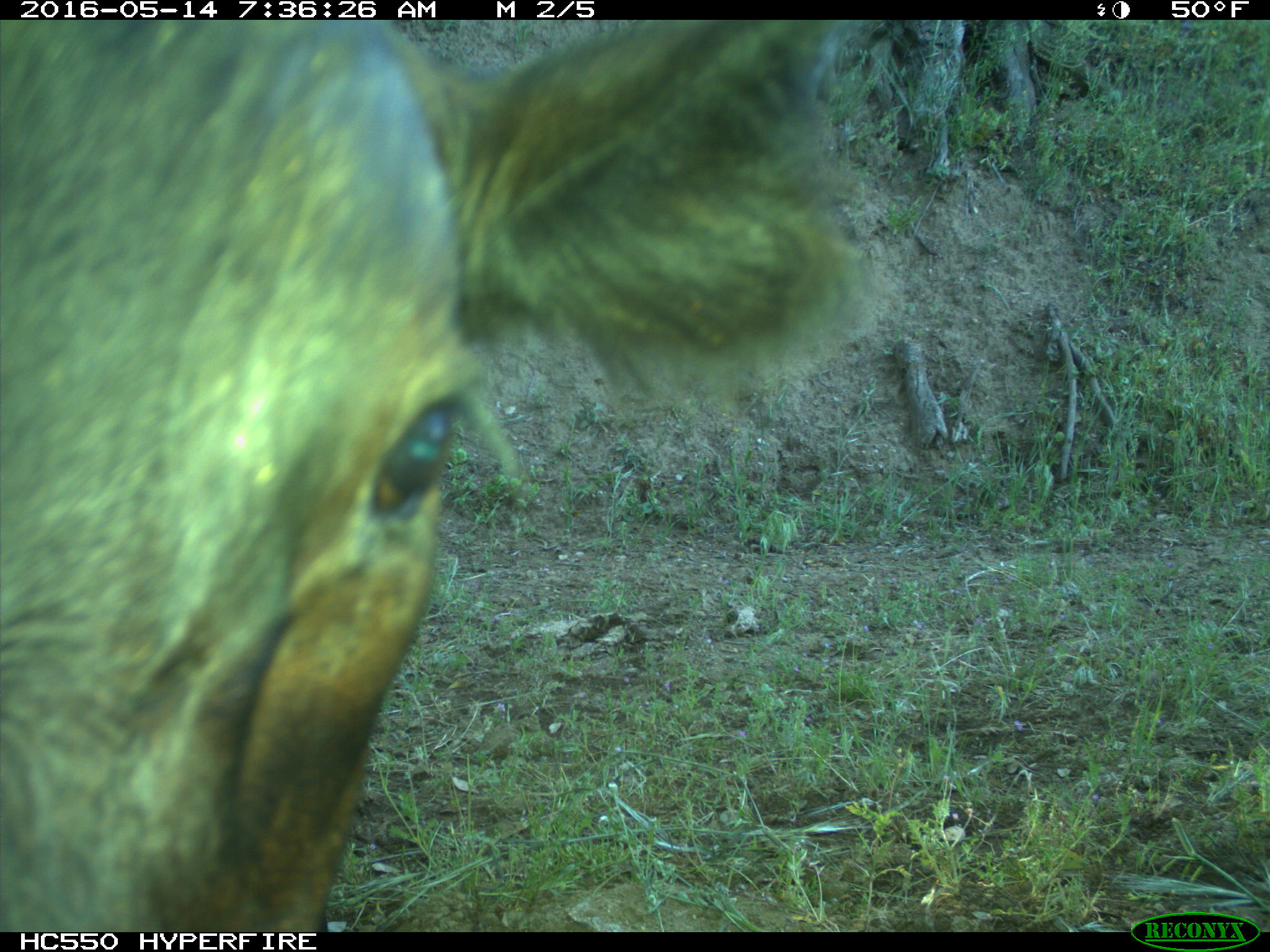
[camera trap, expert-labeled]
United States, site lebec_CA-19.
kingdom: Animalia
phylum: Chordata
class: Mammalia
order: Artiodactyla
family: Bovidae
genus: Bos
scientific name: Bos taurus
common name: domestic cow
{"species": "Bos taurus (domestic cow)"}